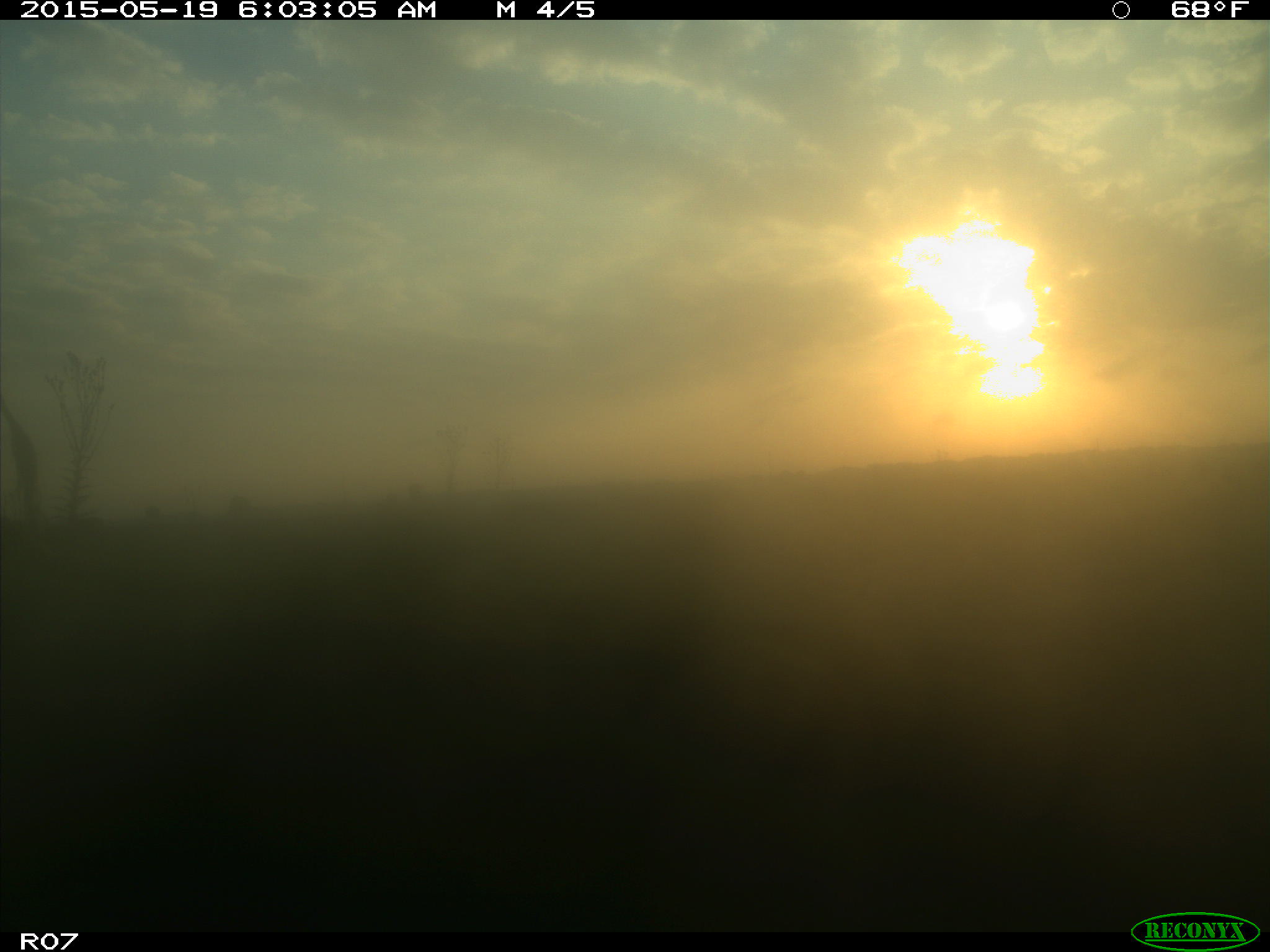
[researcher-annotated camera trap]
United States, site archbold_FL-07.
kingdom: Animalia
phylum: Chordata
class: Mammalia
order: Artiodactyla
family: Bovidae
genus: Bos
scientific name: Bos taurus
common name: domestic cow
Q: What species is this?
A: Bos taurus (domestic cow).